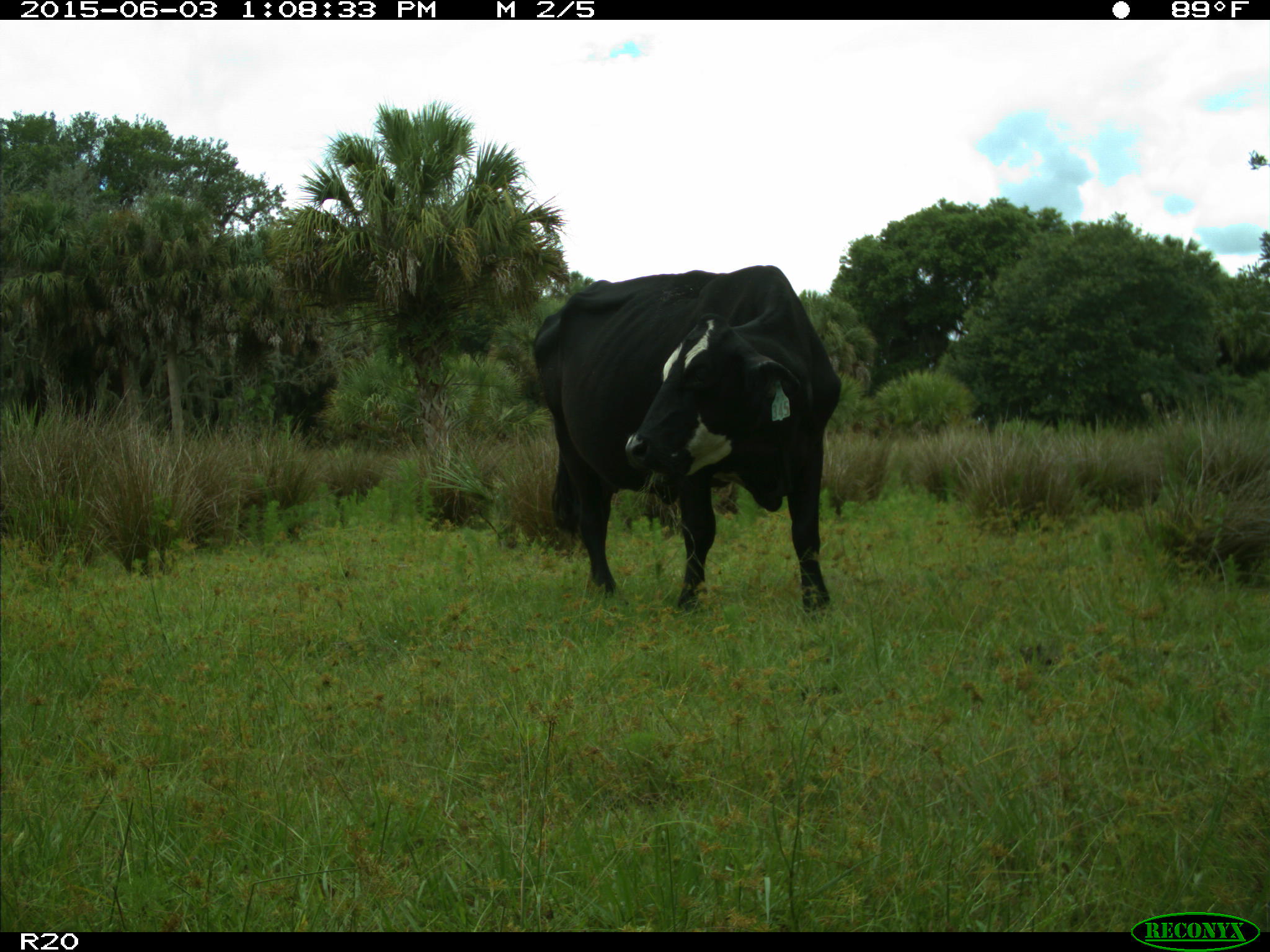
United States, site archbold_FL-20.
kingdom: Animalia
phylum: Chordata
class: Mammalia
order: Artiodactyla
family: Bovidae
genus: Bos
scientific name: Bos taurus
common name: domestic cow